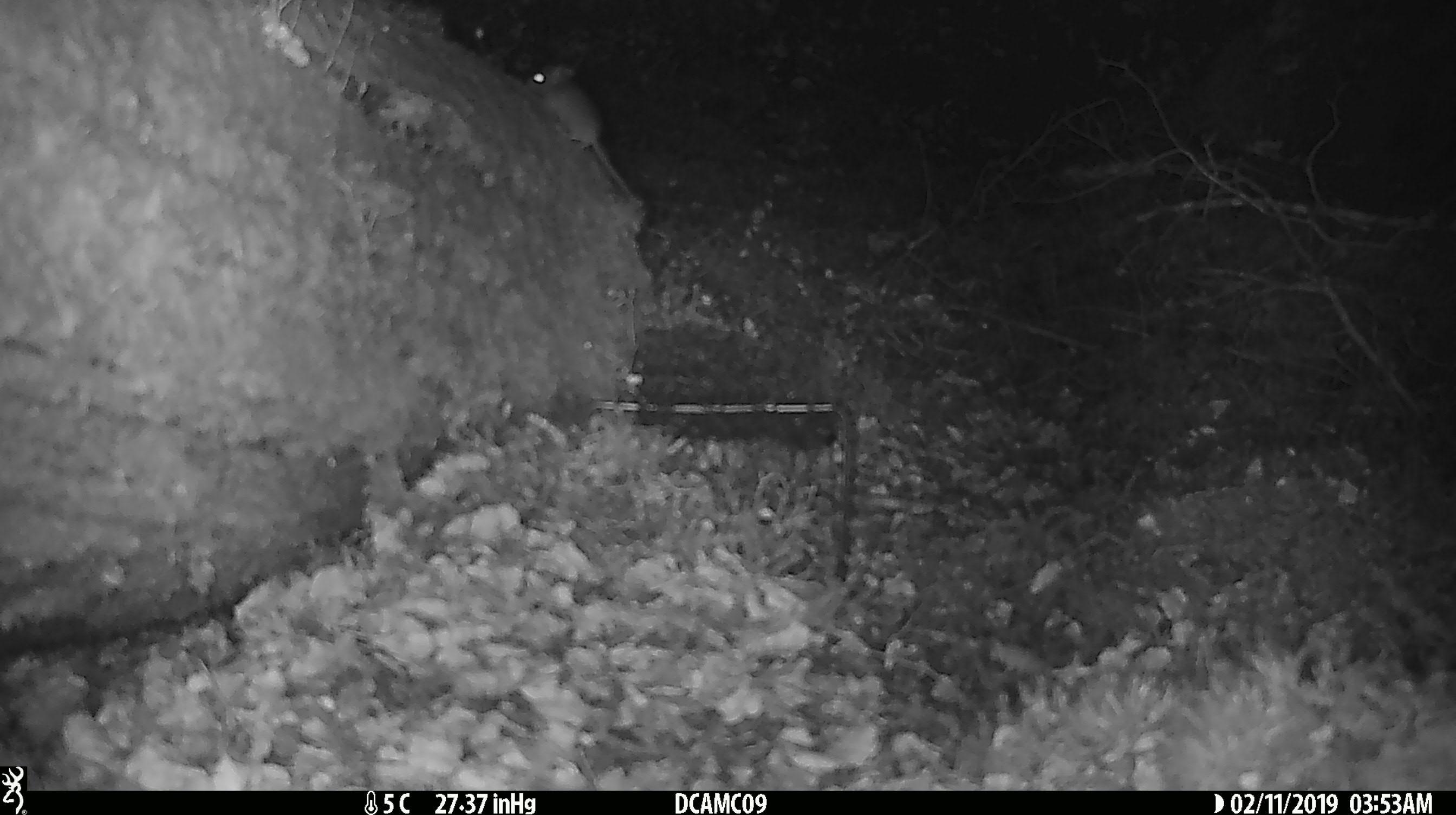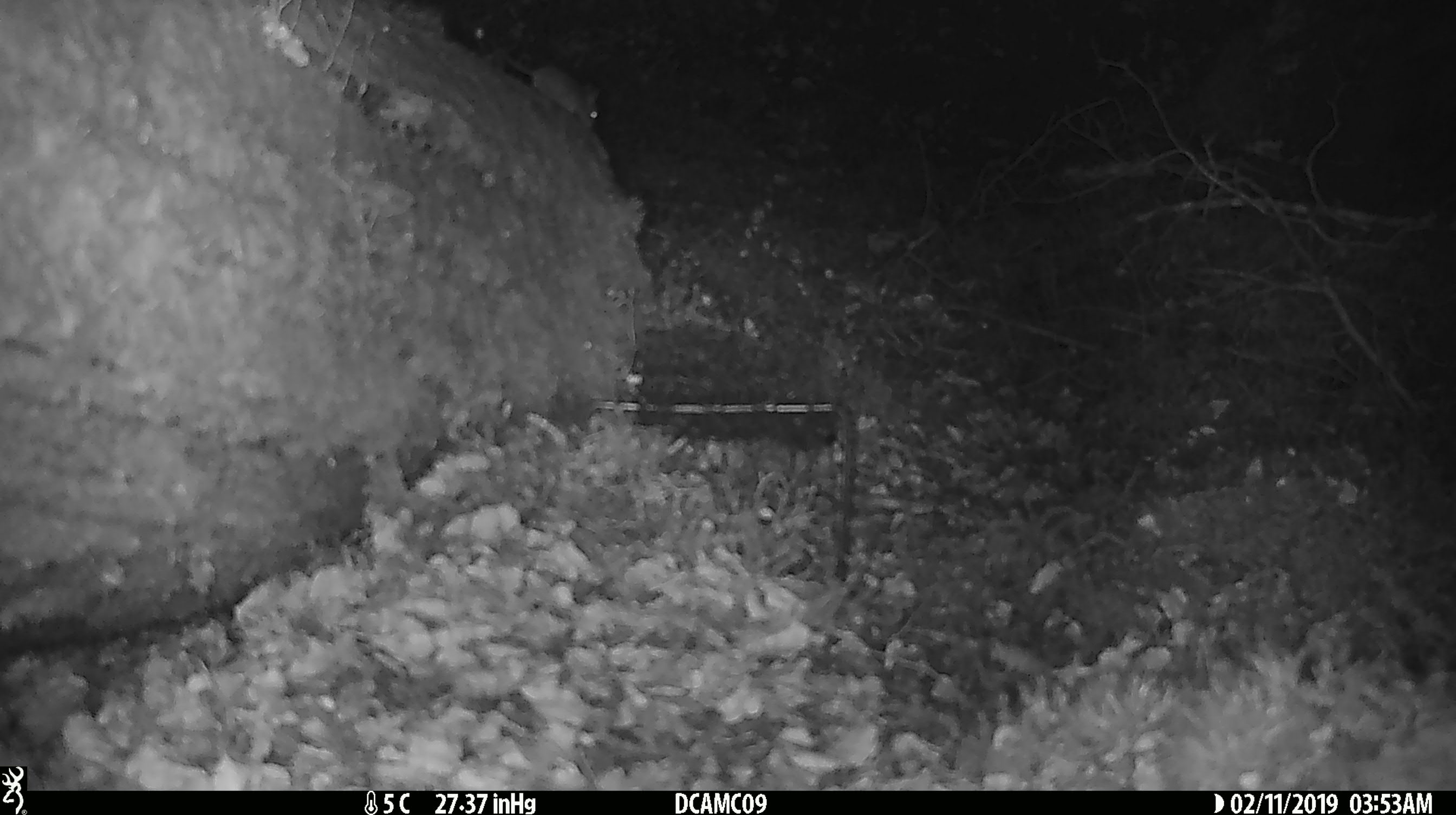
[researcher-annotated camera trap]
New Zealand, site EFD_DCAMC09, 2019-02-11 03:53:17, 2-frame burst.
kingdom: Animalia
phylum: Chordata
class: Mammalia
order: Rodentia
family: Muridae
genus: Mus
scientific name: Mus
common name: mouse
Mouse (Mus).